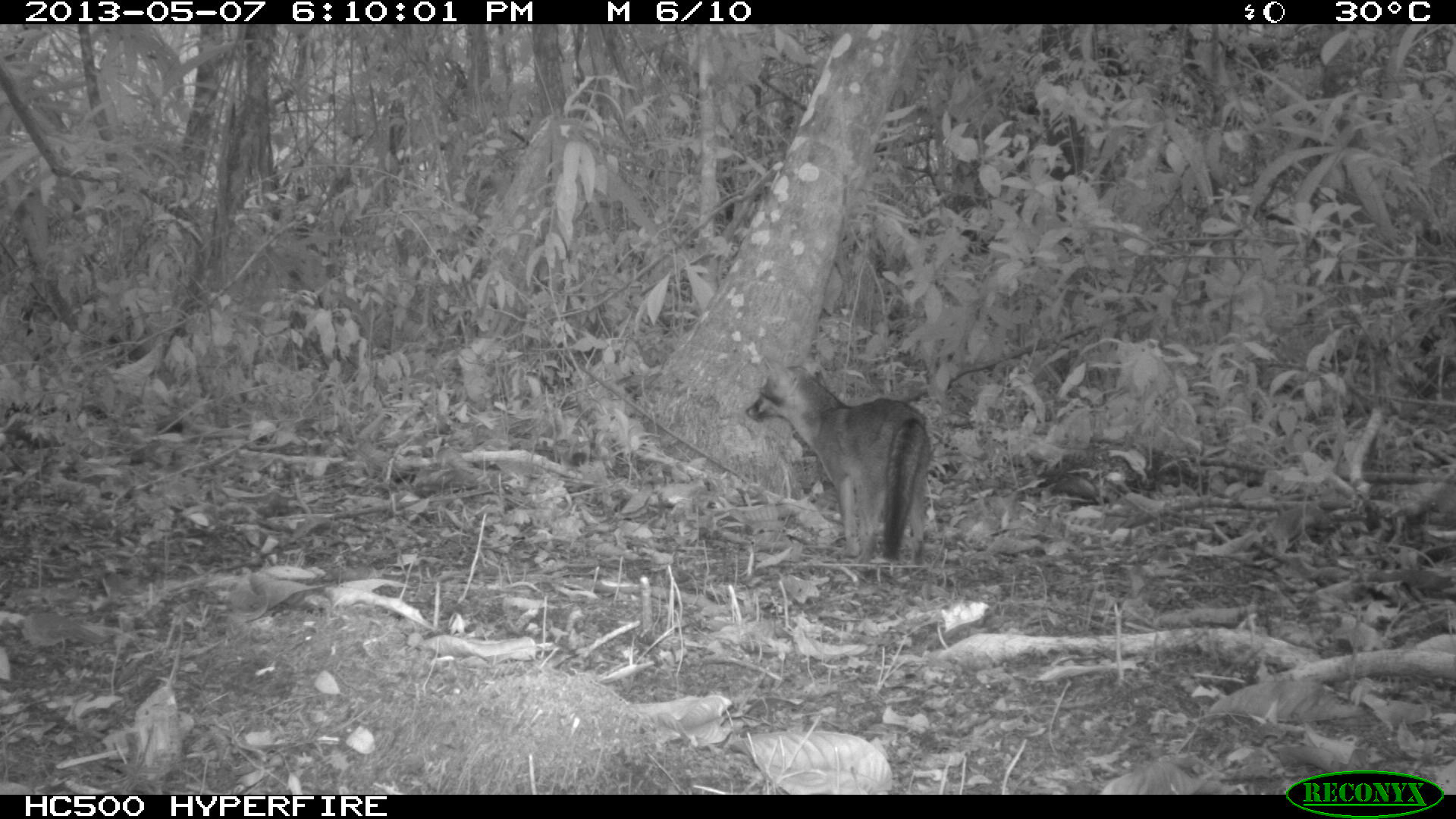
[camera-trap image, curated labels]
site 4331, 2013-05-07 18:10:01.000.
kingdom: Animalia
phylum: Chordata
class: Mammalia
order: Carnivora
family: Canidae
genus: Urocyon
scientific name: Urocyon cinereoargenteus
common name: gray fox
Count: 1.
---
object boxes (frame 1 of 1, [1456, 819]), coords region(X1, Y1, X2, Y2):
urocyon cinereoargenteus: region(746, 357, 930, 564)